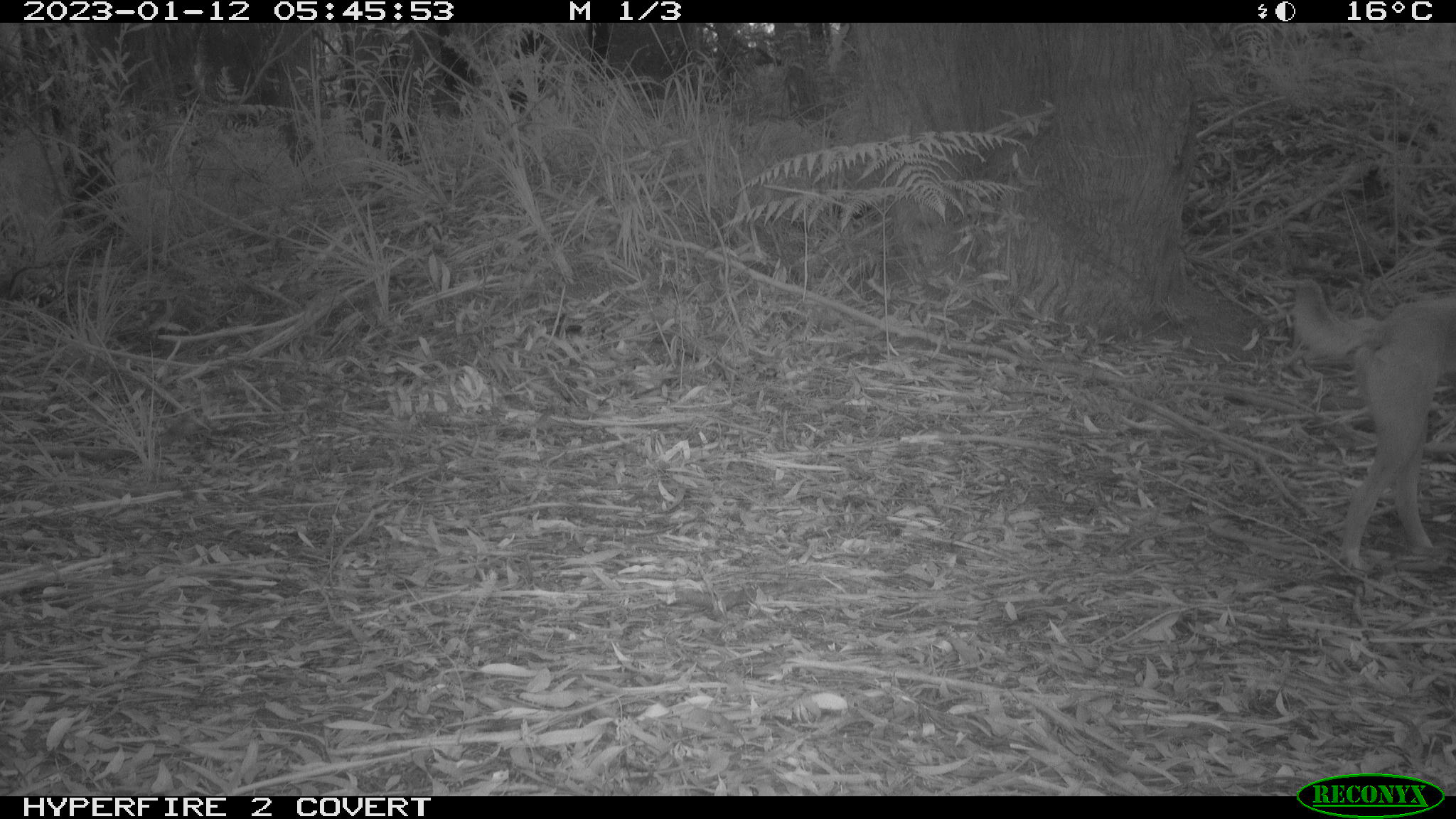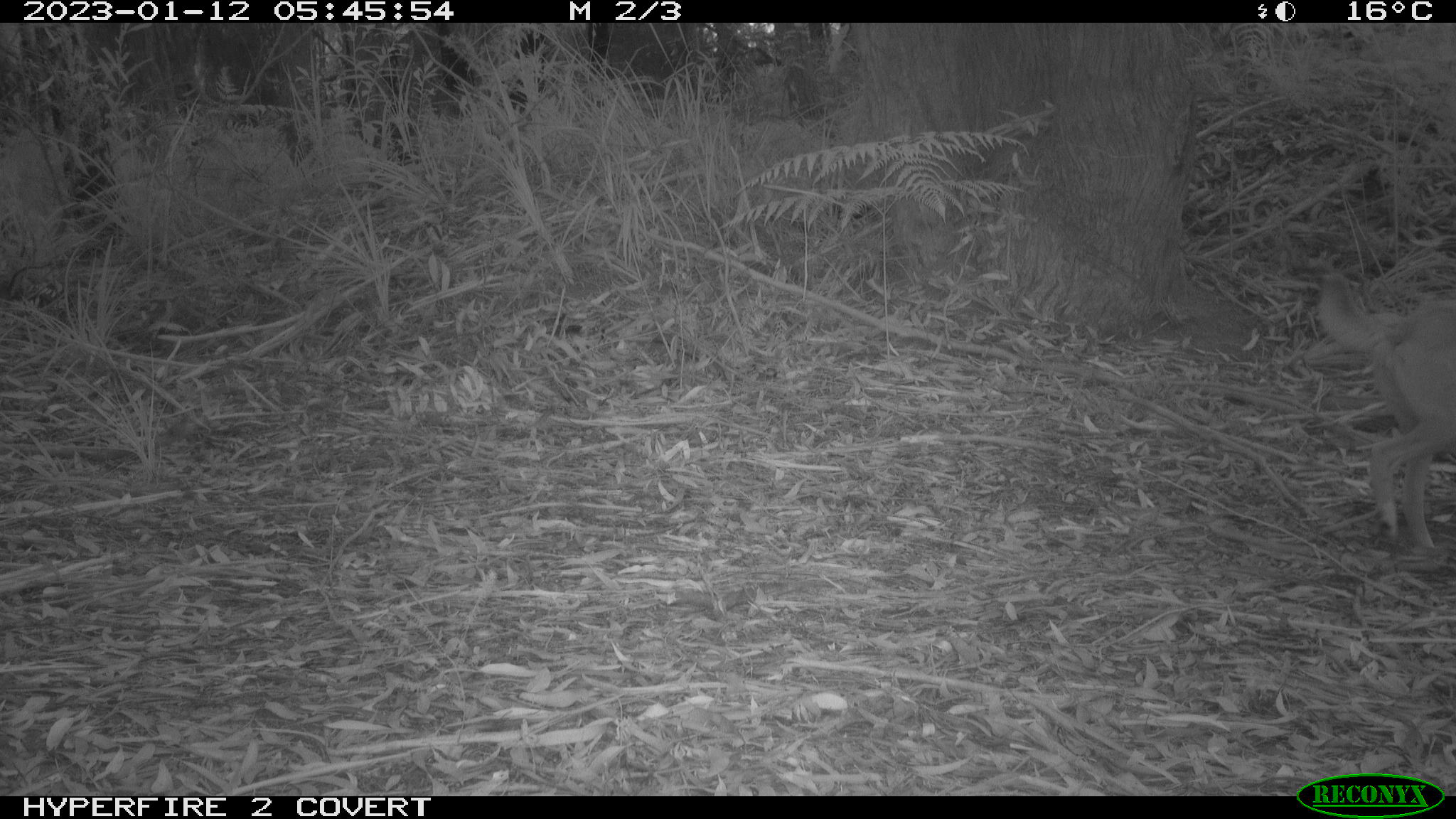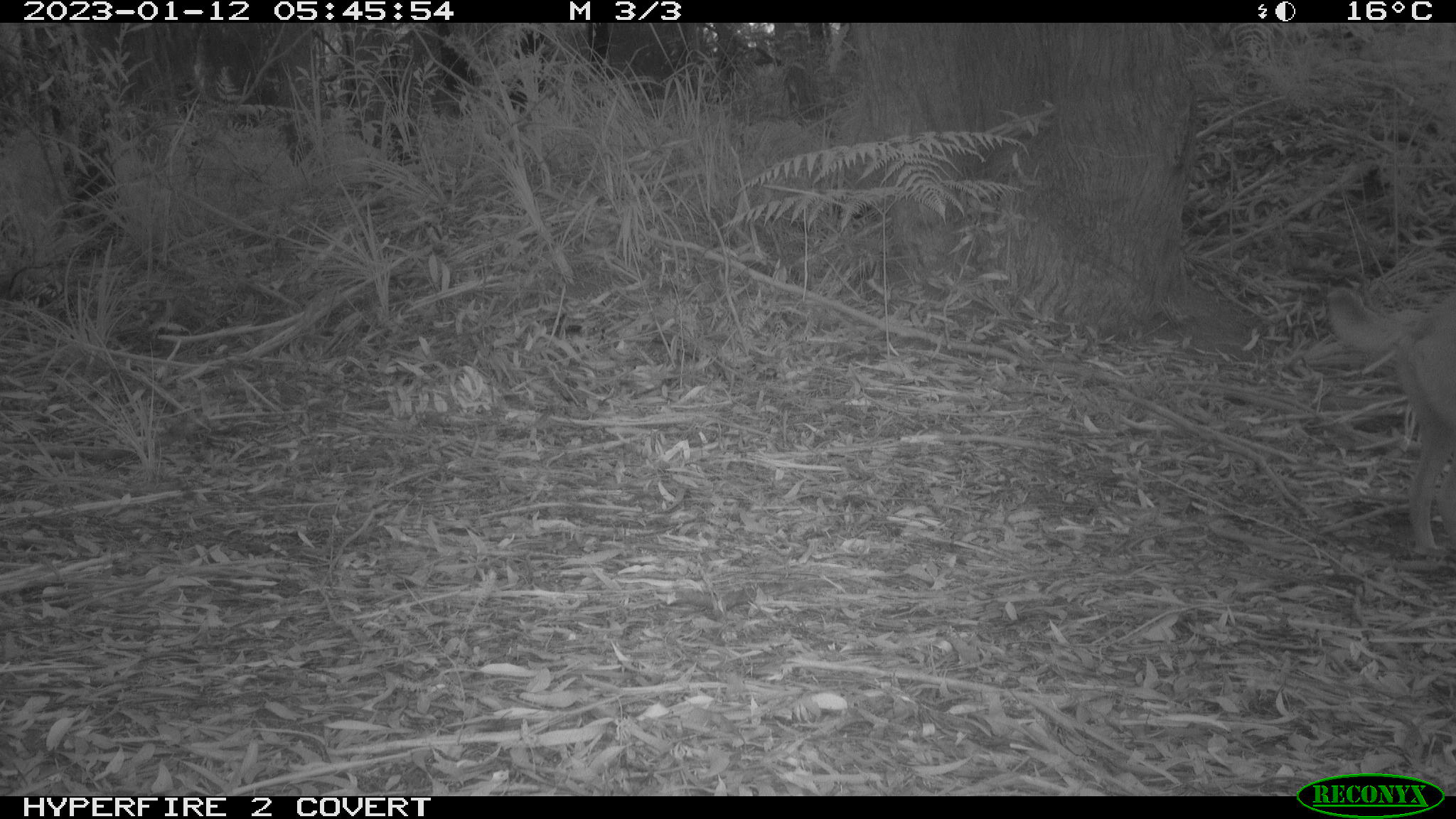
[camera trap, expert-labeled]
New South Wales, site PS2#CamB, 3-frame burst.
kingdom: Animalia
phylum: Chordata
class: Mammalia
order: Carnivora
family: Canidae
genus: Canis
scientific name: Canis familiaris dingo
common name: dingo